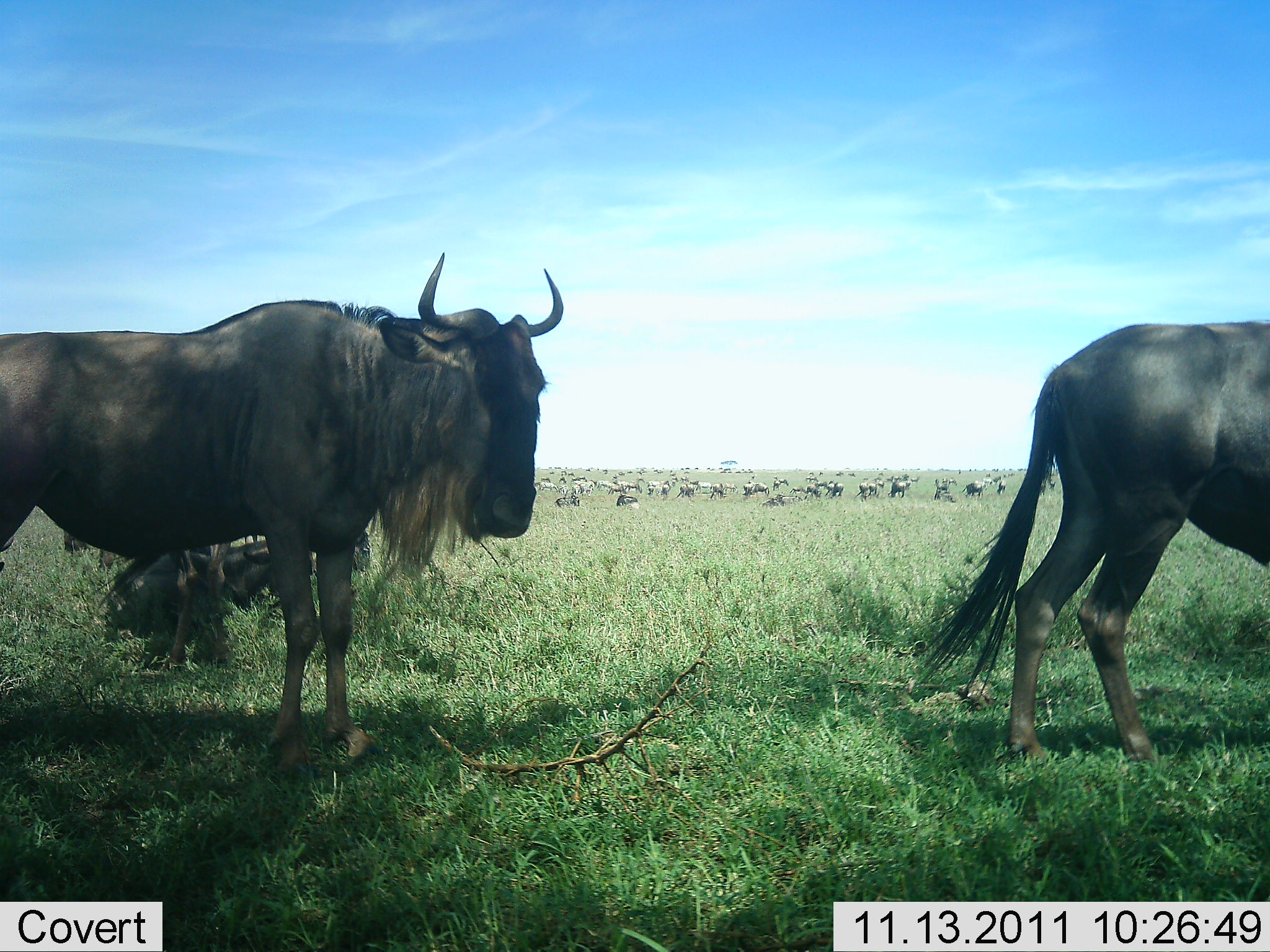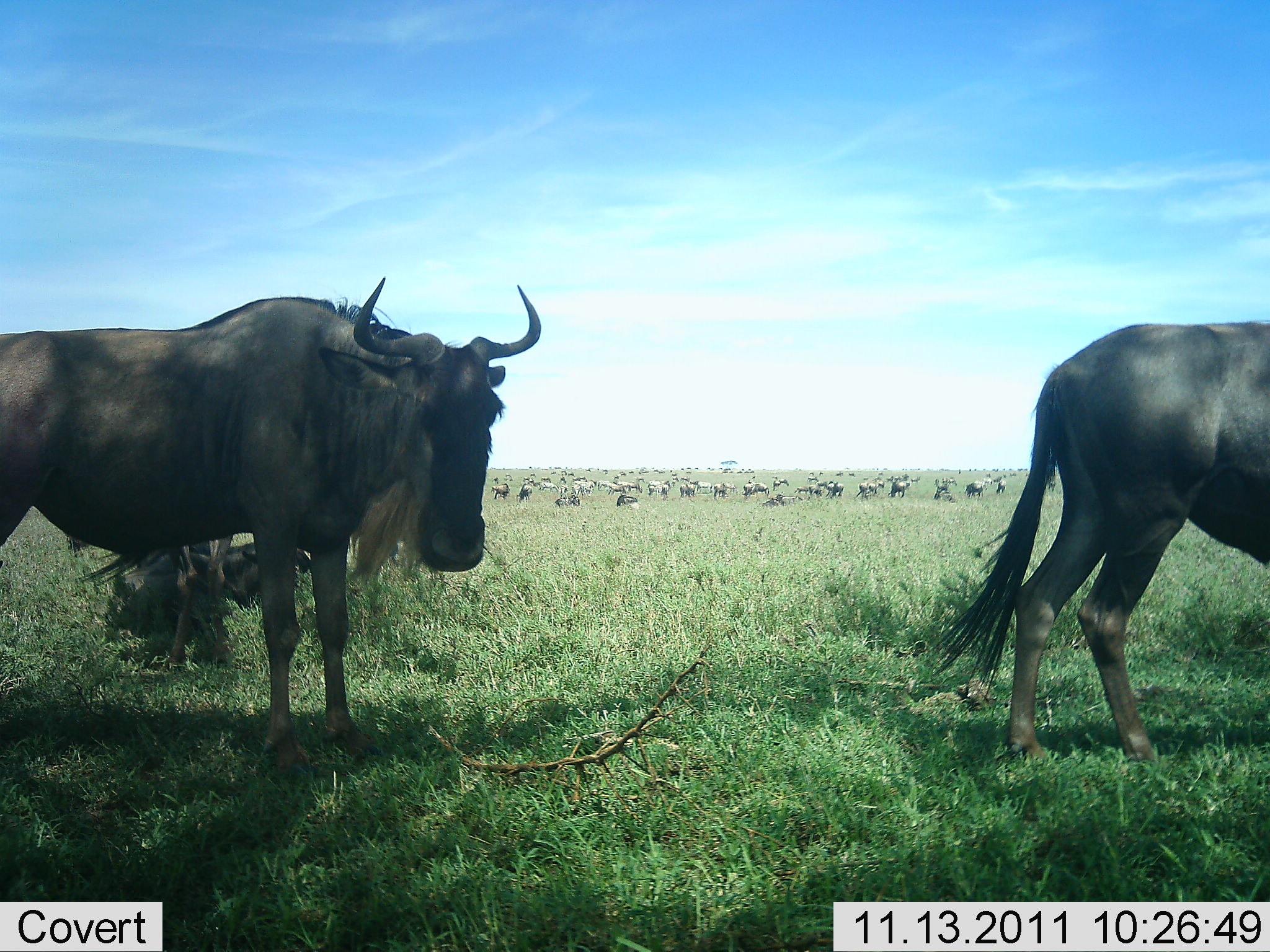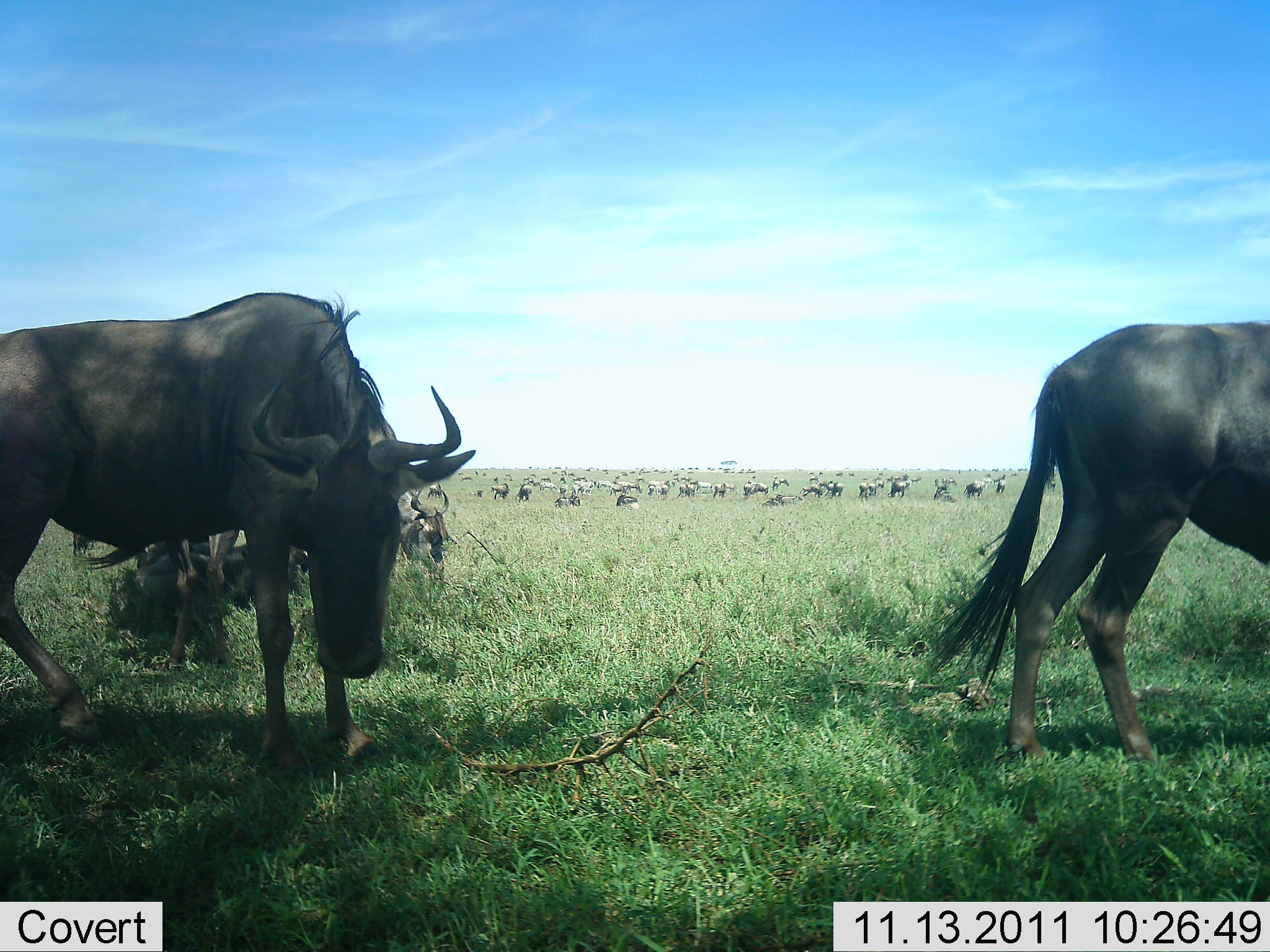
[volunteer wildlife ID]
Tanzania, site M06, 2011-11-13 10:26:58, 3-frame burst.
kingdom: Animalia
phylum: Chordata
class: Mammalia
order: Artiodactyla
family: Bovidae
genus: Connochaetes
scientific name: Connochaetes taurinus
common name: blue wildebeest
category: wildebeest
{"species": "wildebeest (blue wildebeest) (Connochaetes taurinus)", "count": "11-50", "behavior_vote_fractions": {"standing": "50%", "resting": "40%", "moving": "40%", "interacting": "0%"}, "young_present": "0%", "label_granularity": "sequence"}